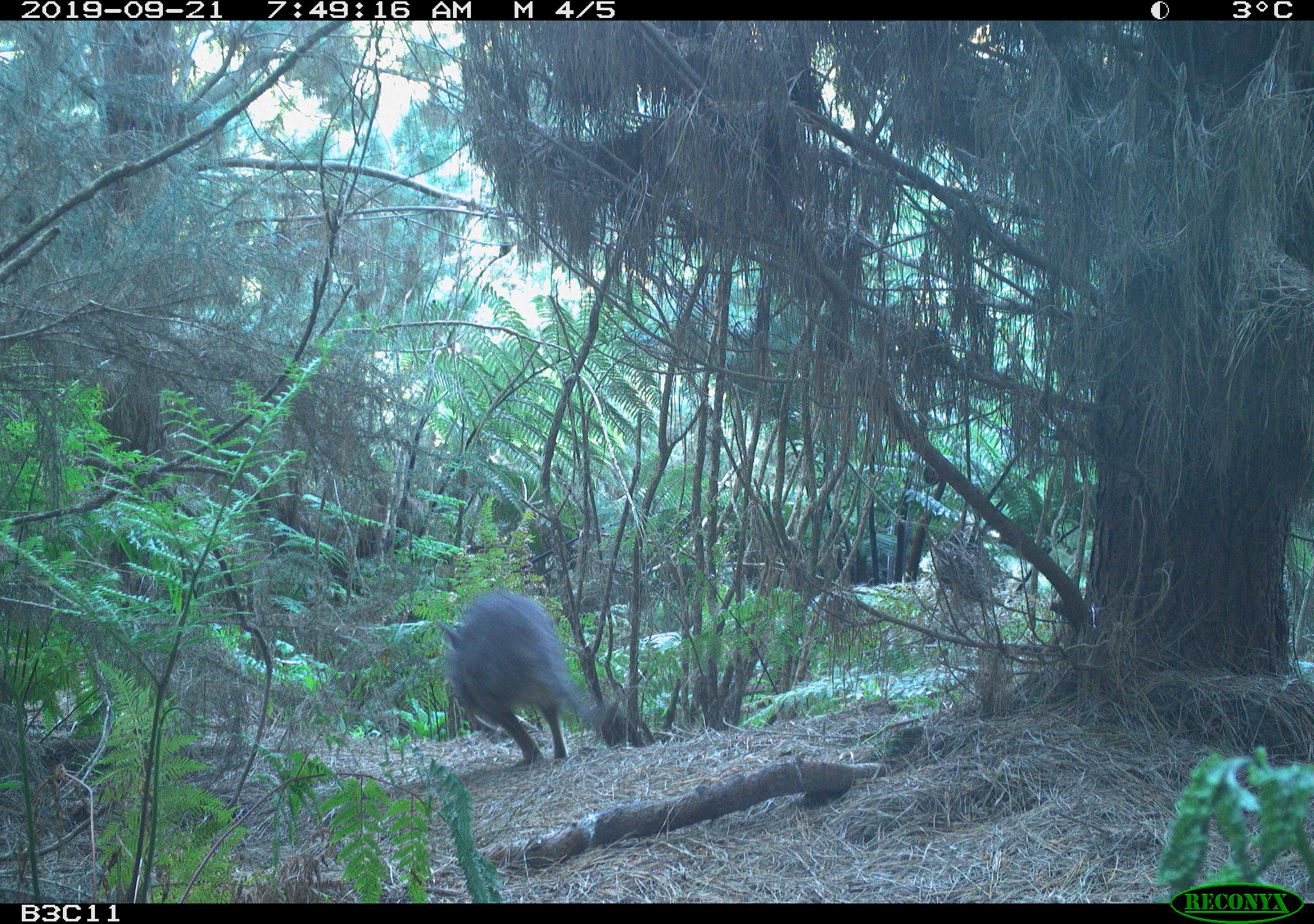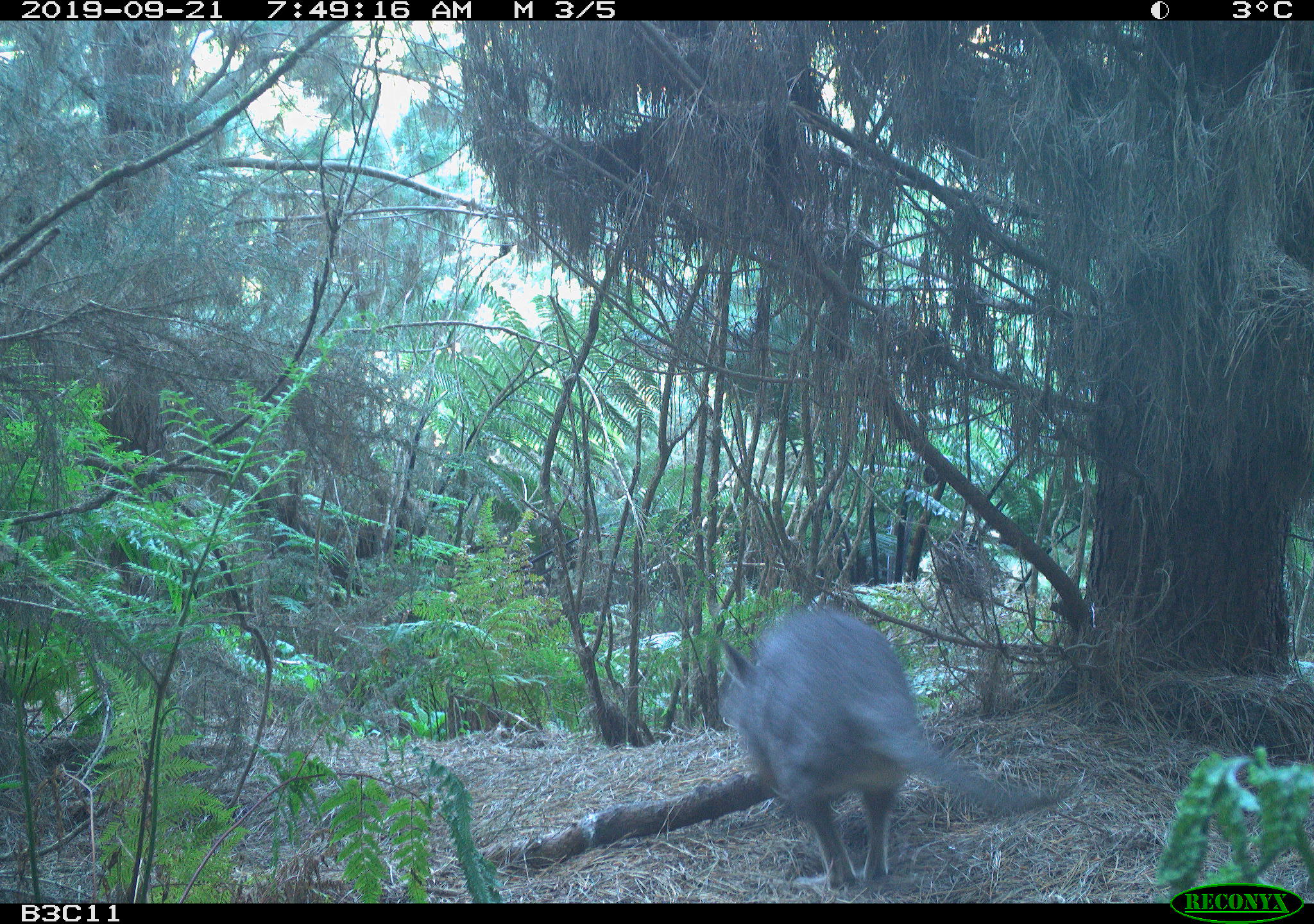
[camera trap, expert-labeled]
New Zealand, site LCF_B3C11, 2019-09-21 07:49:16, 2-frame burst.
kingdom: Animalia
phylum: Chordata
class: Mammalia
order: Diprotodontia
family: Macropodidae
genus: Notamacropus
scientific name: Notamacropus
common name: wallaby